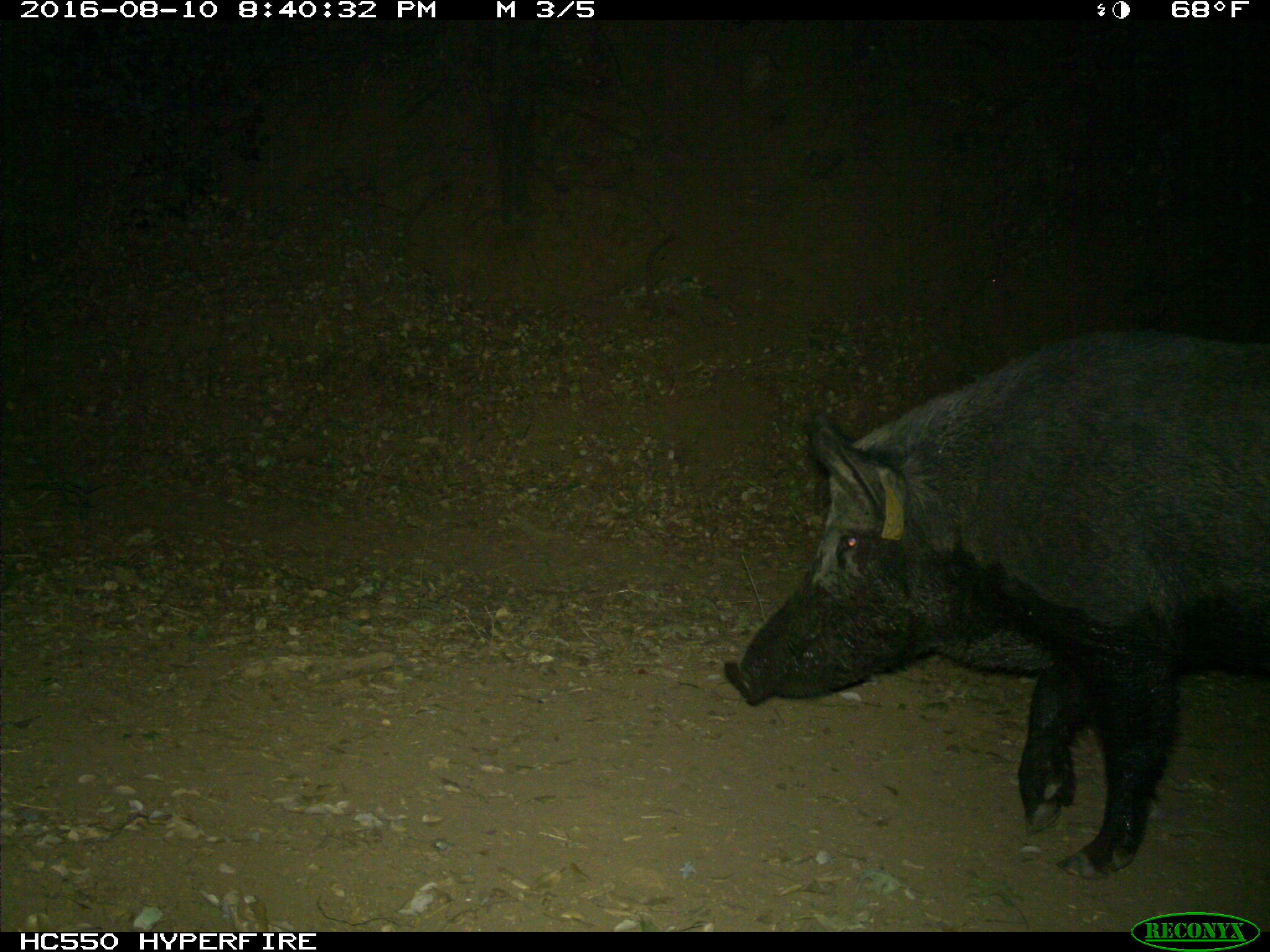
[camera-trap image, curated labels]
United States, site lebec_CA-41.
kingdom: Animalia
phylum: Chordata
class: Mammalia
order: Artiodactyla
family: Suidae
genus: Sus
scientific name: Sus scrofa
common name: wild boar